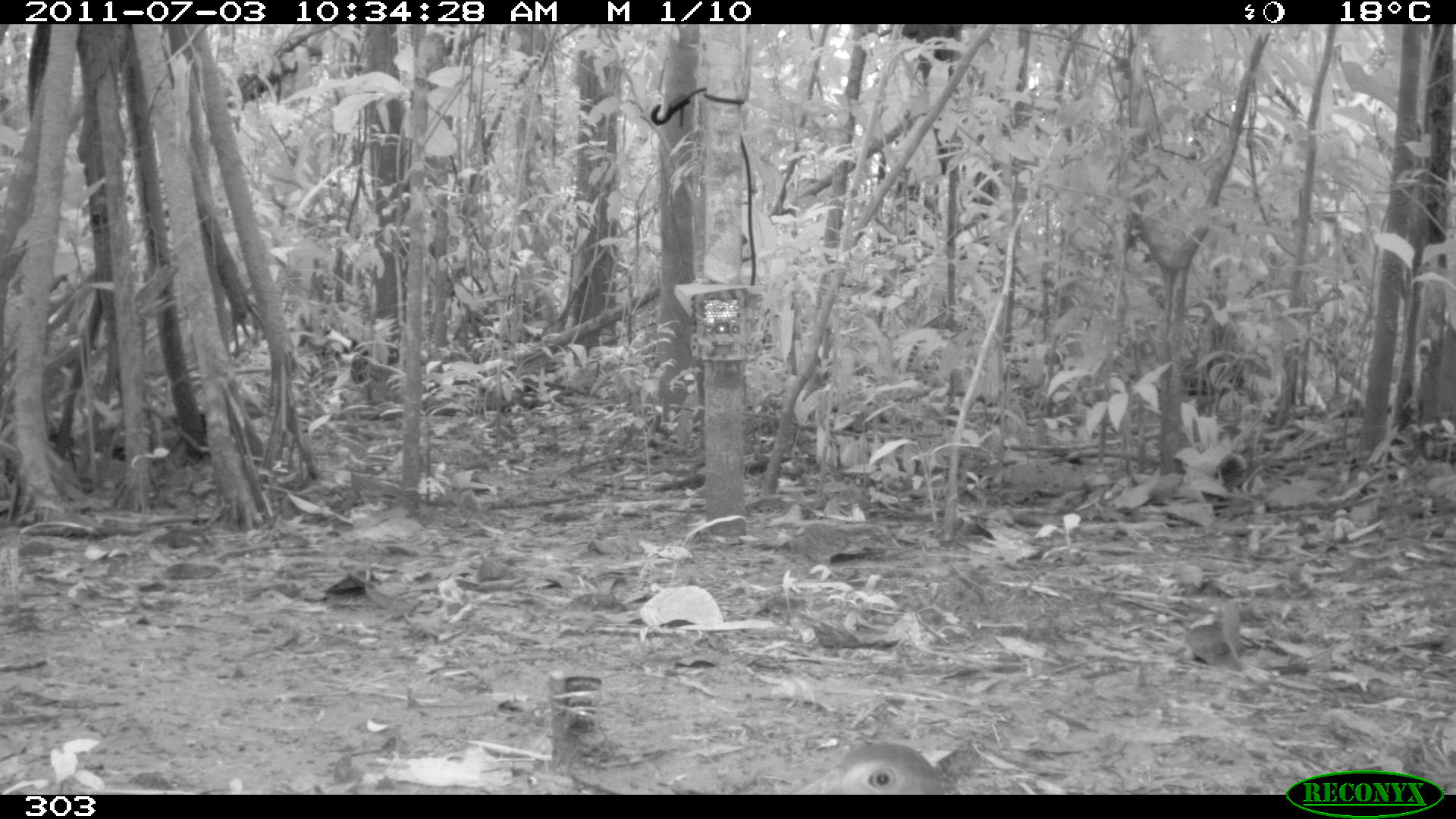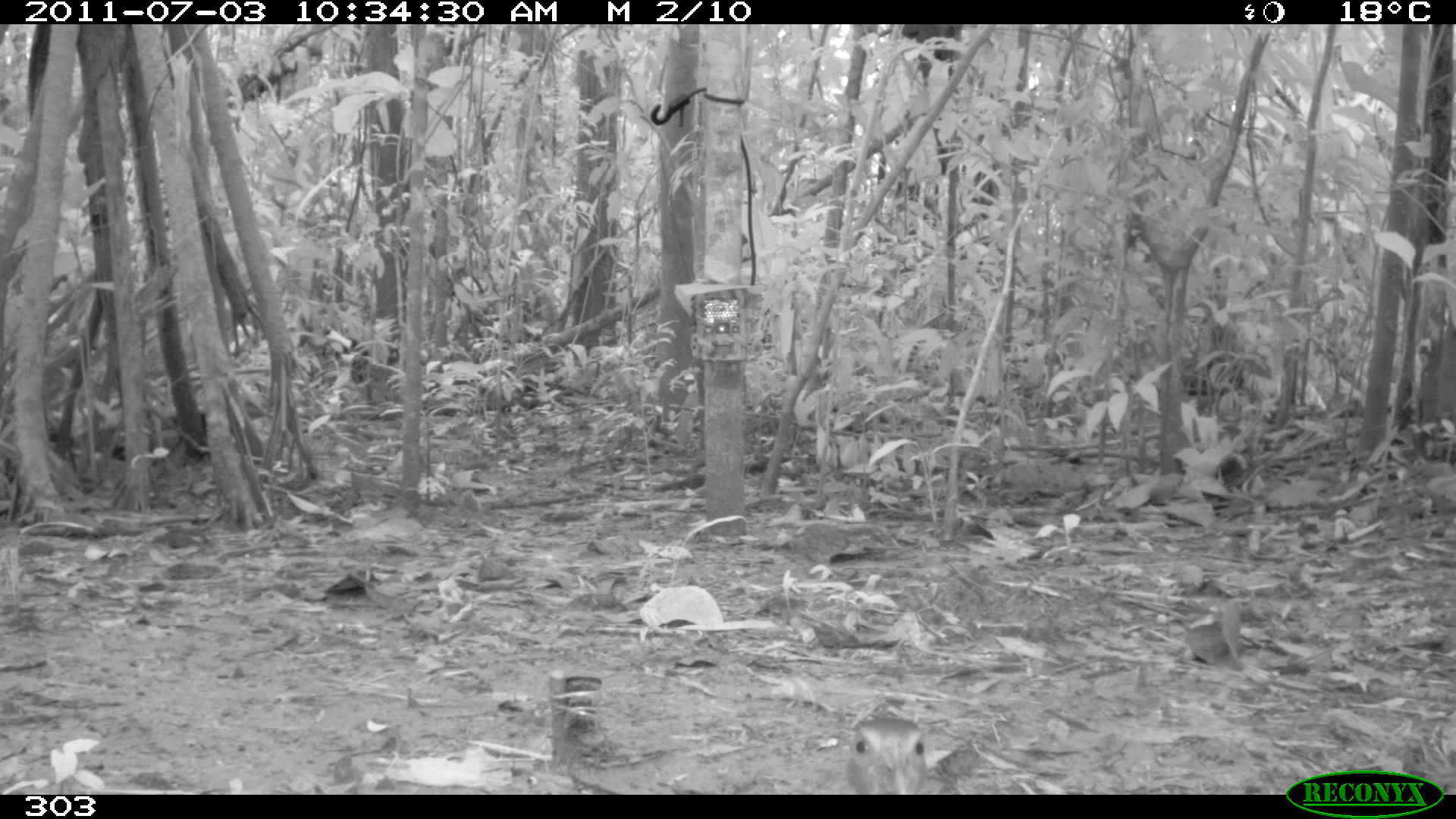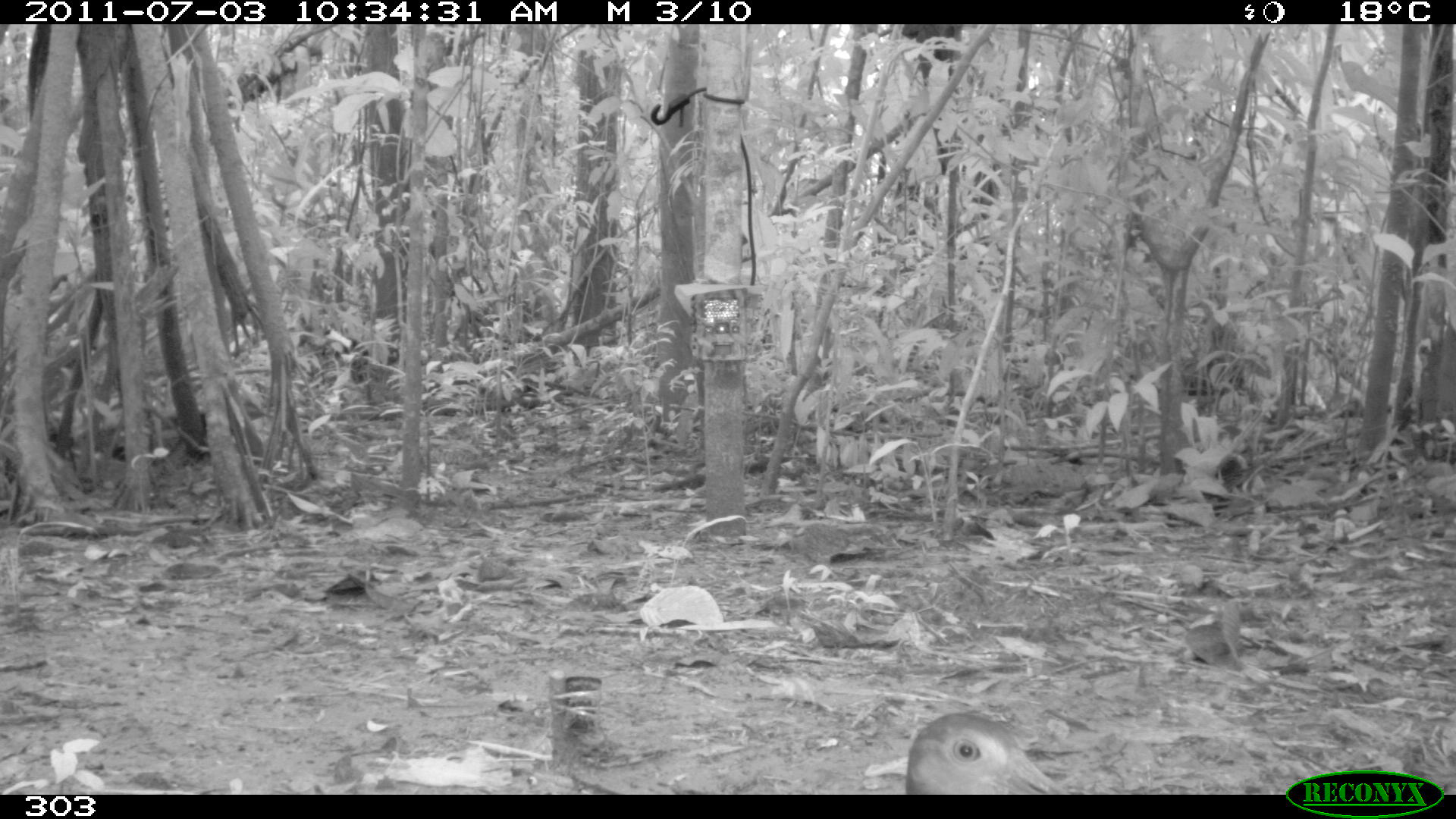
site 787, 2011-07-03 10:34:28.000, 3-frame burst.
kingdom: Animalia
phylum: Chordata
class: Aves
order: Gruiformes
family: Rallidae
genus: Aramides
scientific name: Aramides cajaneus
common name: gray-cowled wood-rail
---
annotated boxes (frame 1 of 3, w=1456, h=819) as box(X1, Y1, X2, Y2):
aramides cajaneus: box(792, 740, 943, 794)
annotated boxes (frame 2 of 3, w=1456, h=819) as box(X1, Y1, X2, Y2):
aramides cajaneus: box(844, 714, 927, 794)